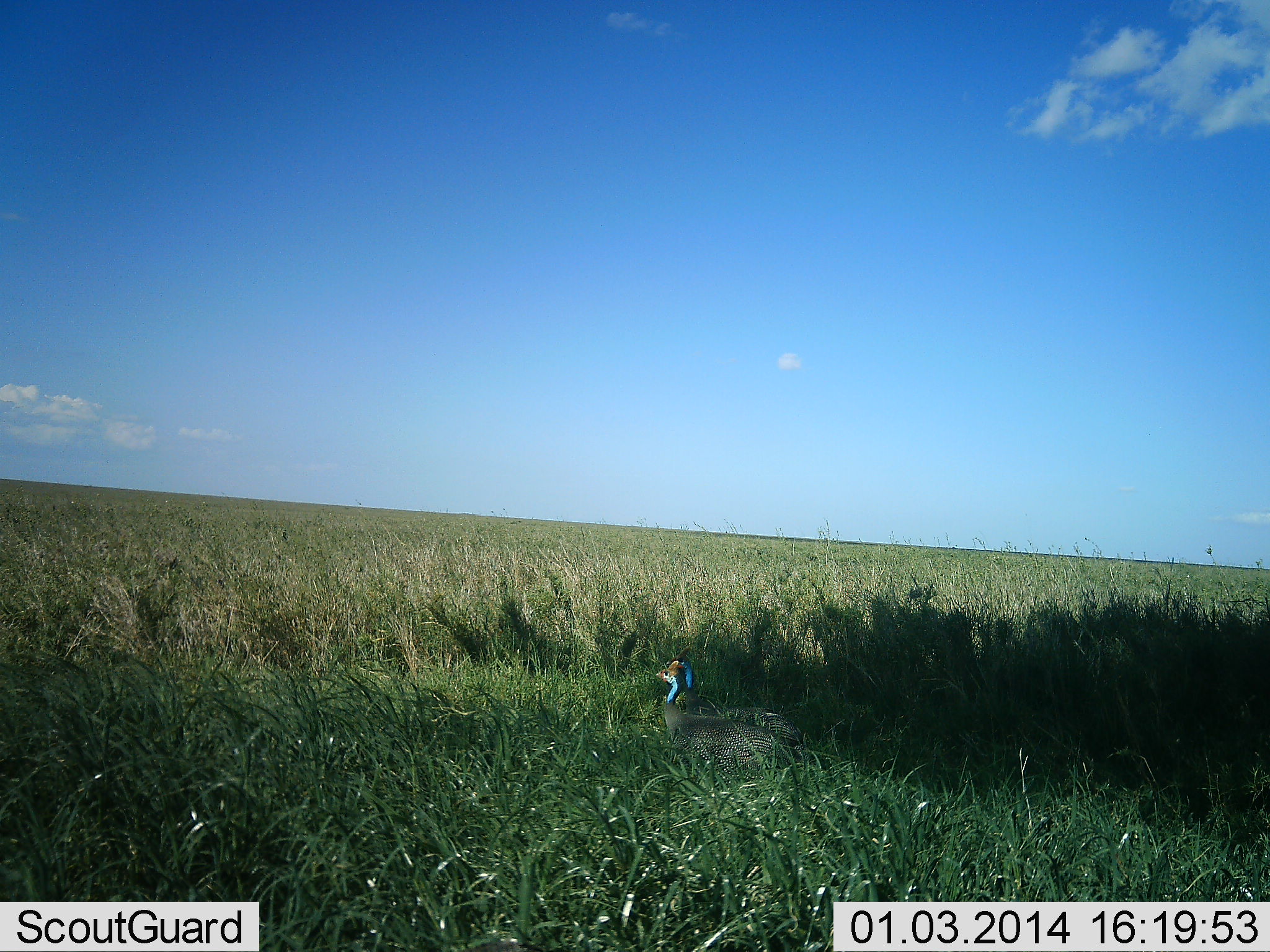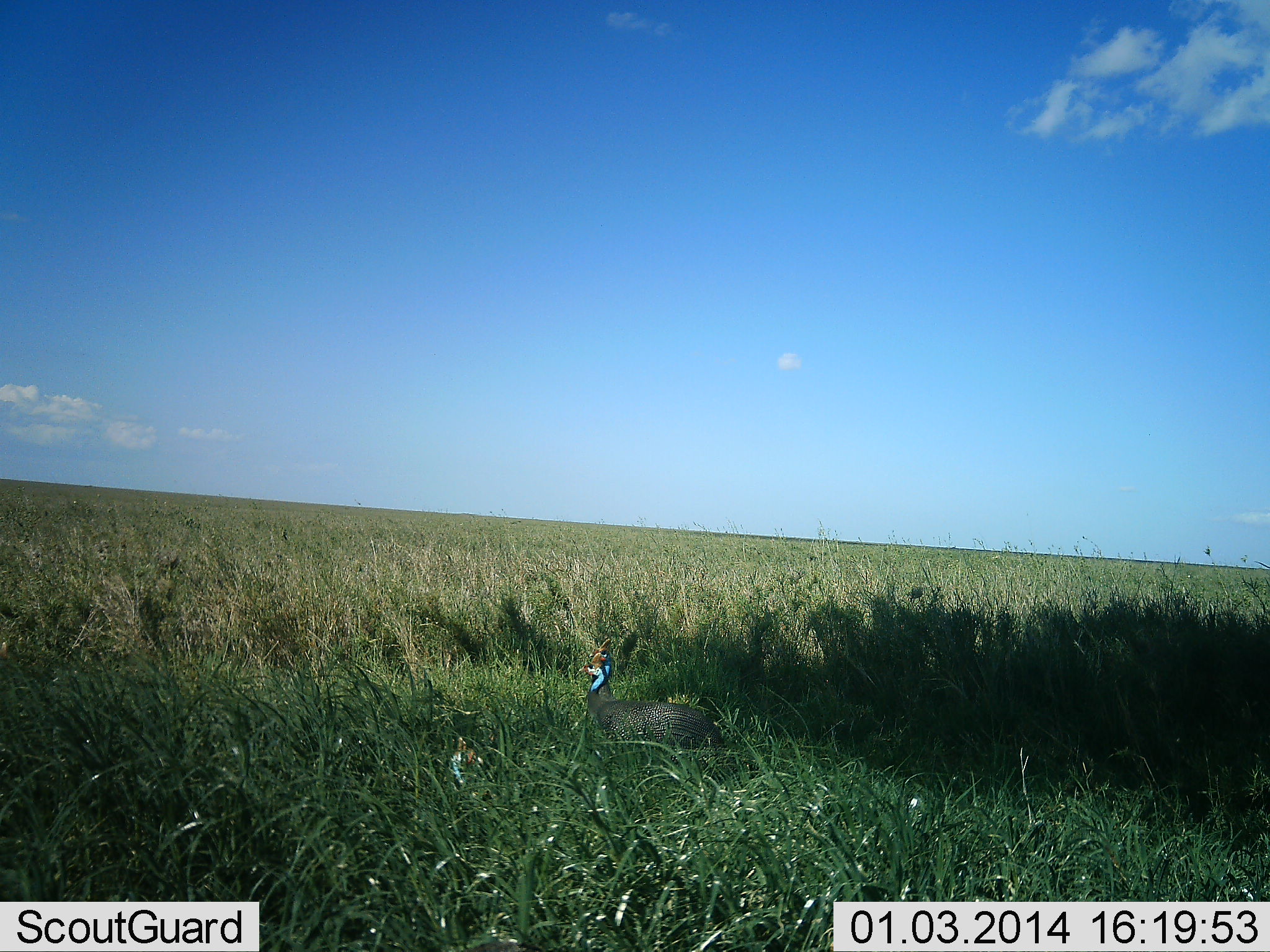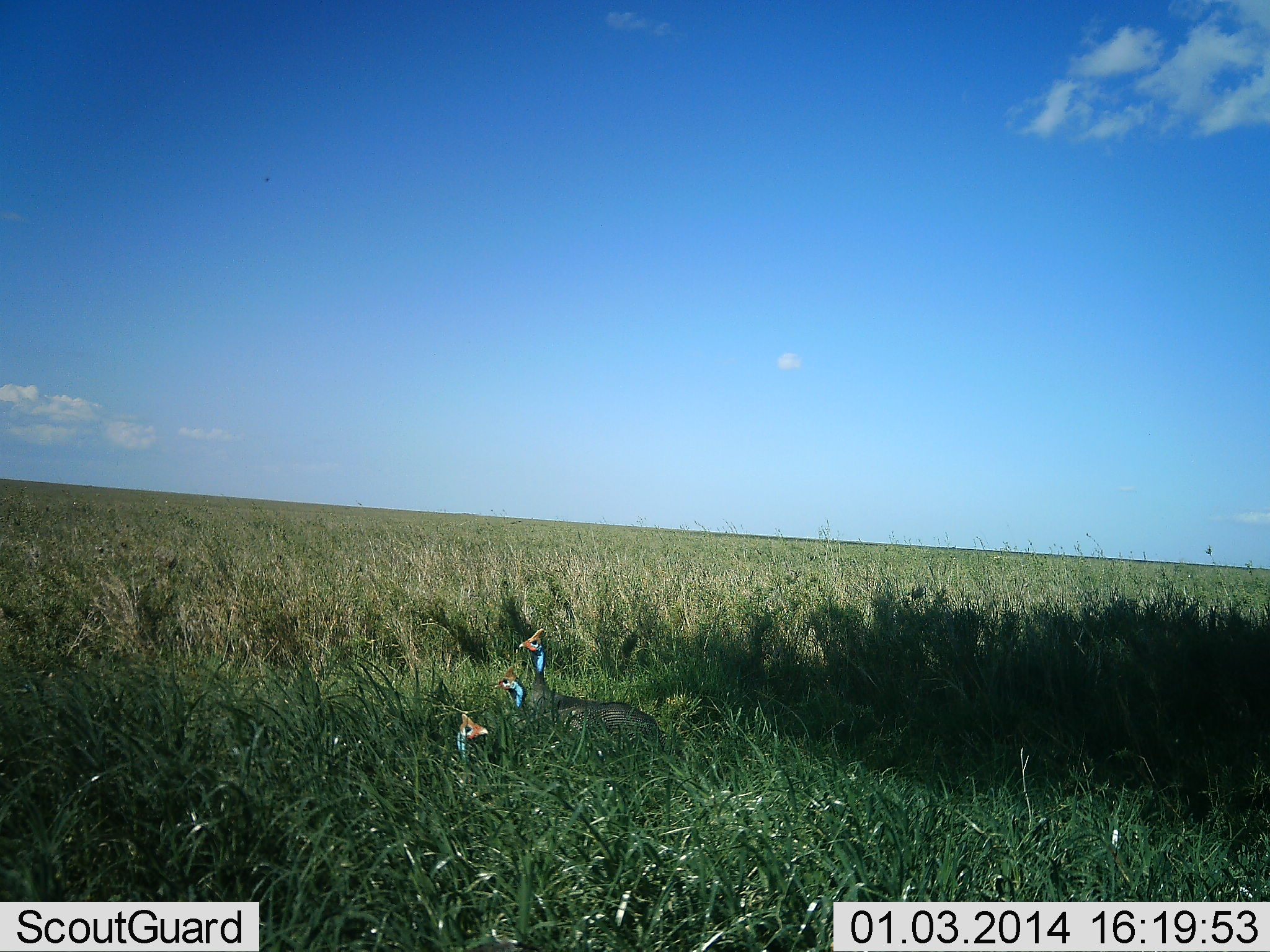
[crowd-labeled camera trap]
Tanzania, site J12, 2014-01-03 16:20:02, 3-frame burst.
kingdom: Animalia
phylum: Chordata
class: Aves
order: Galliformes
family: Numididae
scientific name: Numididae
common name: guinea fowl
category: guineafowl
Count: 3.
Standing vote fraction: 30%.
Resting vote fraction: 20%.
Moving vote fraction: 90%.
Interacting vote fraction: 20%.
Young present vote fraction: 0%.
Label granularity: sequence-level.